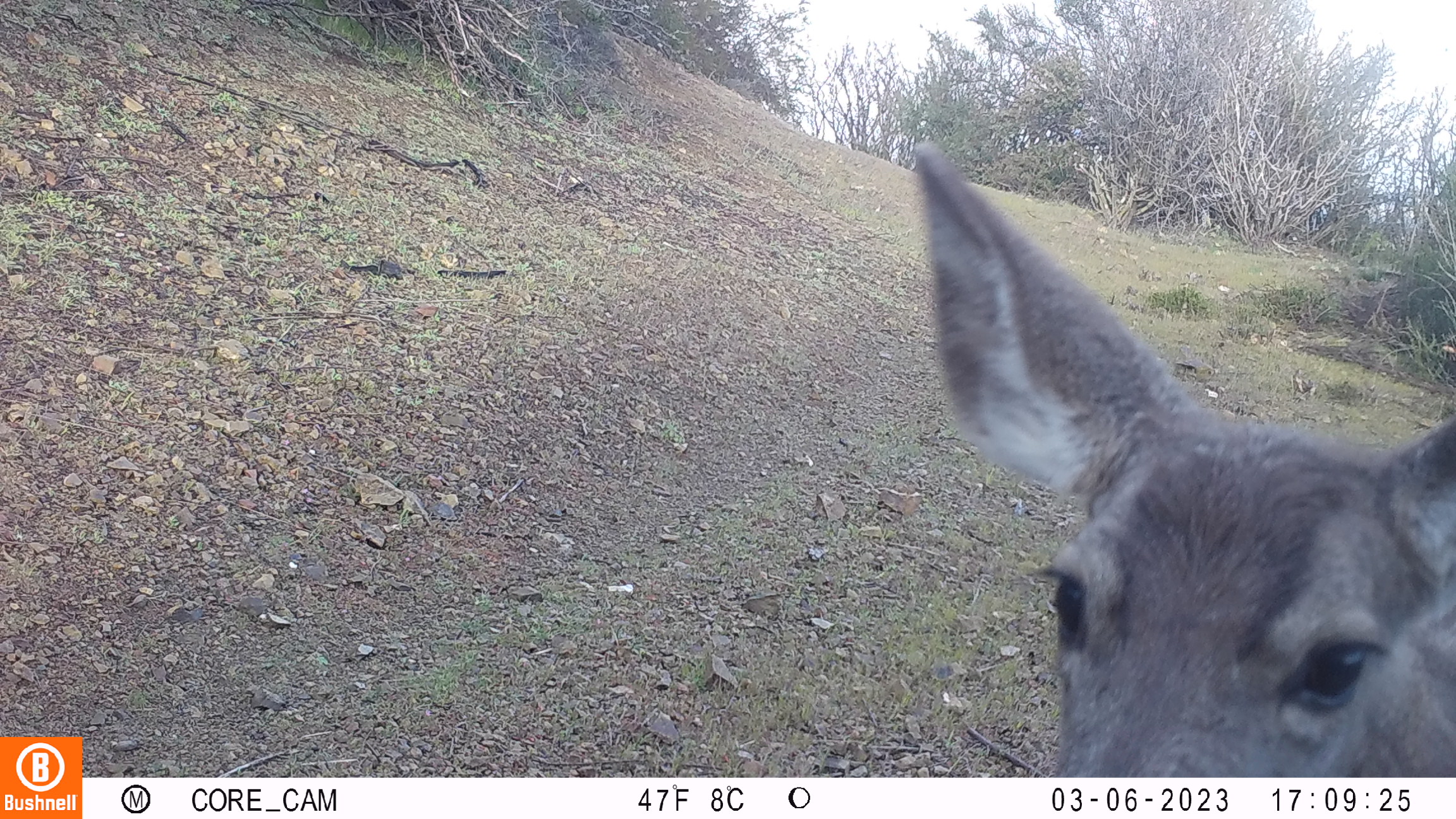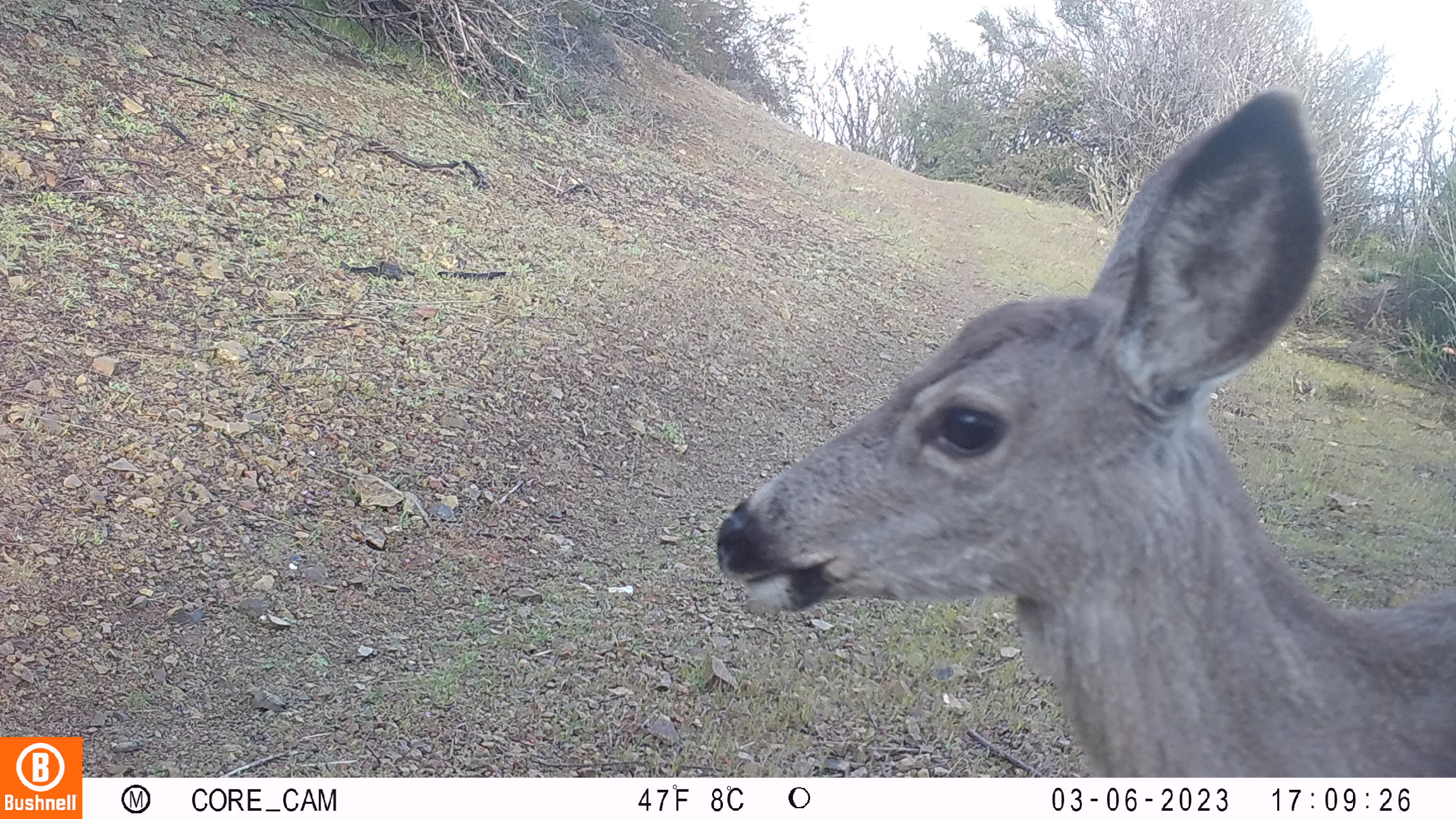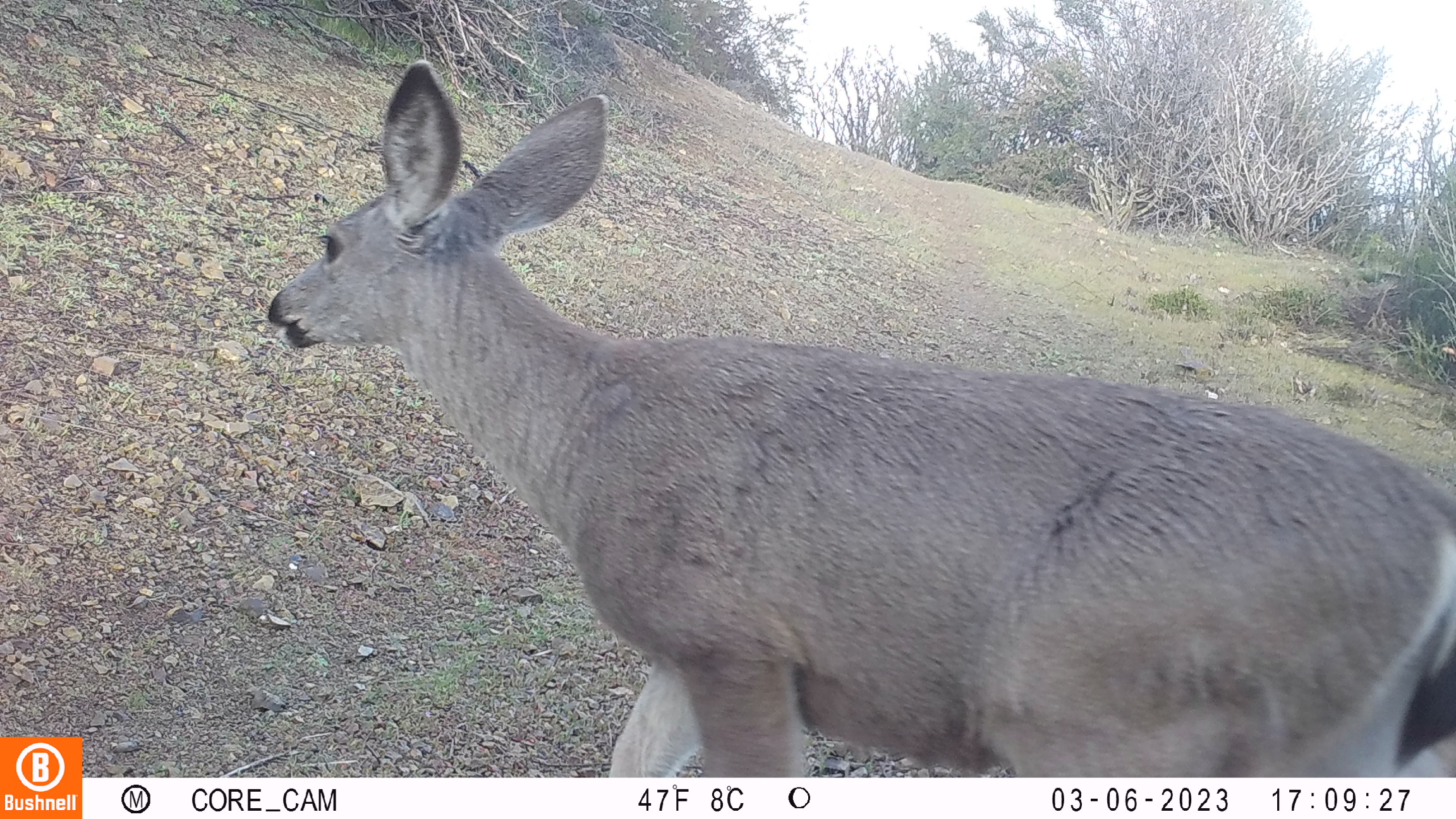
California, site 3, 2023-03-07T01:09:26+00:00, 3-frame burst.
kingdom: Animalia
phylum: Chordata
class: Mammalia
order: Artiodactyla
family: Cervidae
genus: Odocoileus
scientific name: Odocoileus hemionus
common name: mule deer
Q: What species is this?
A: Mule deer (Odocoileus hemionus).